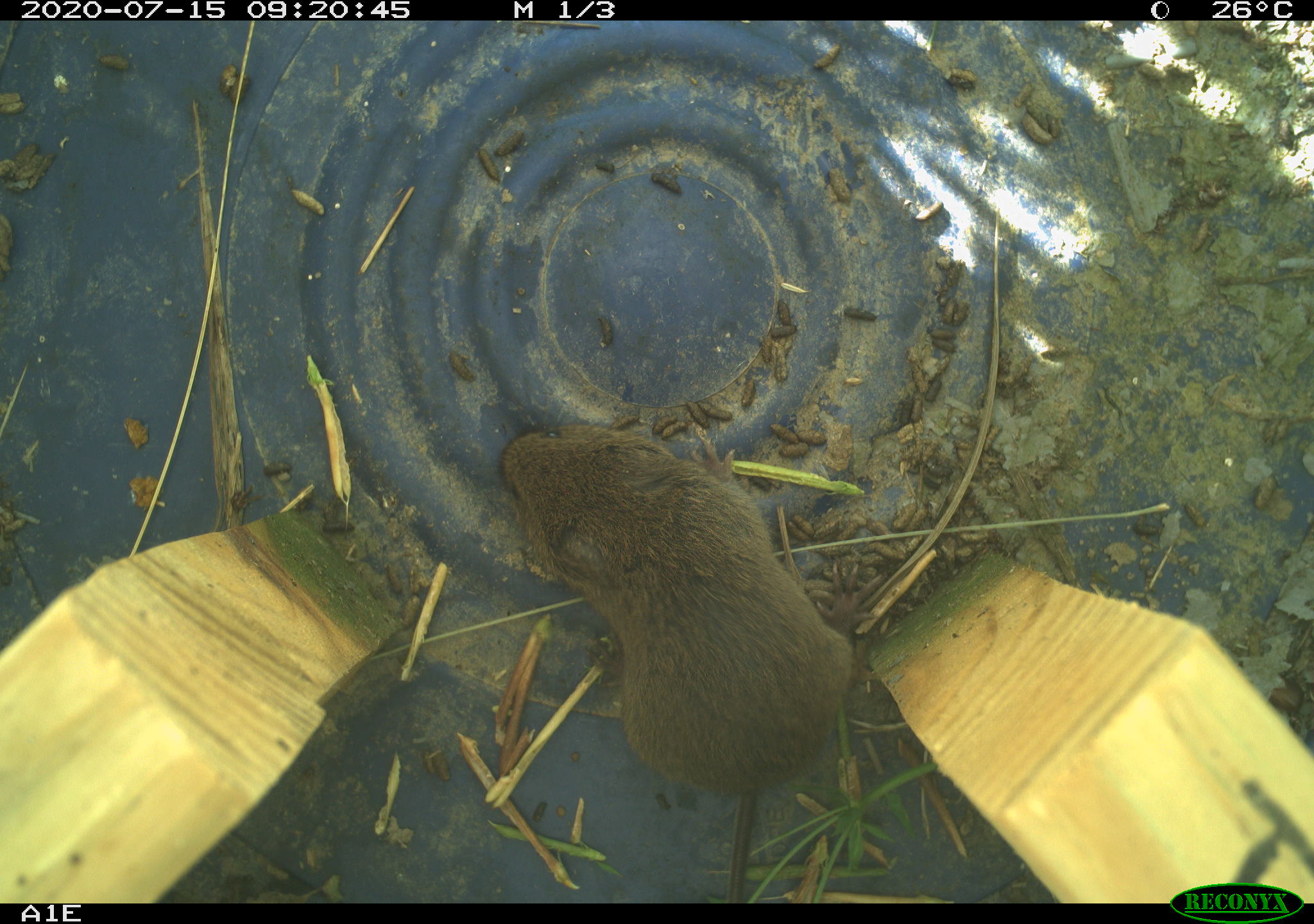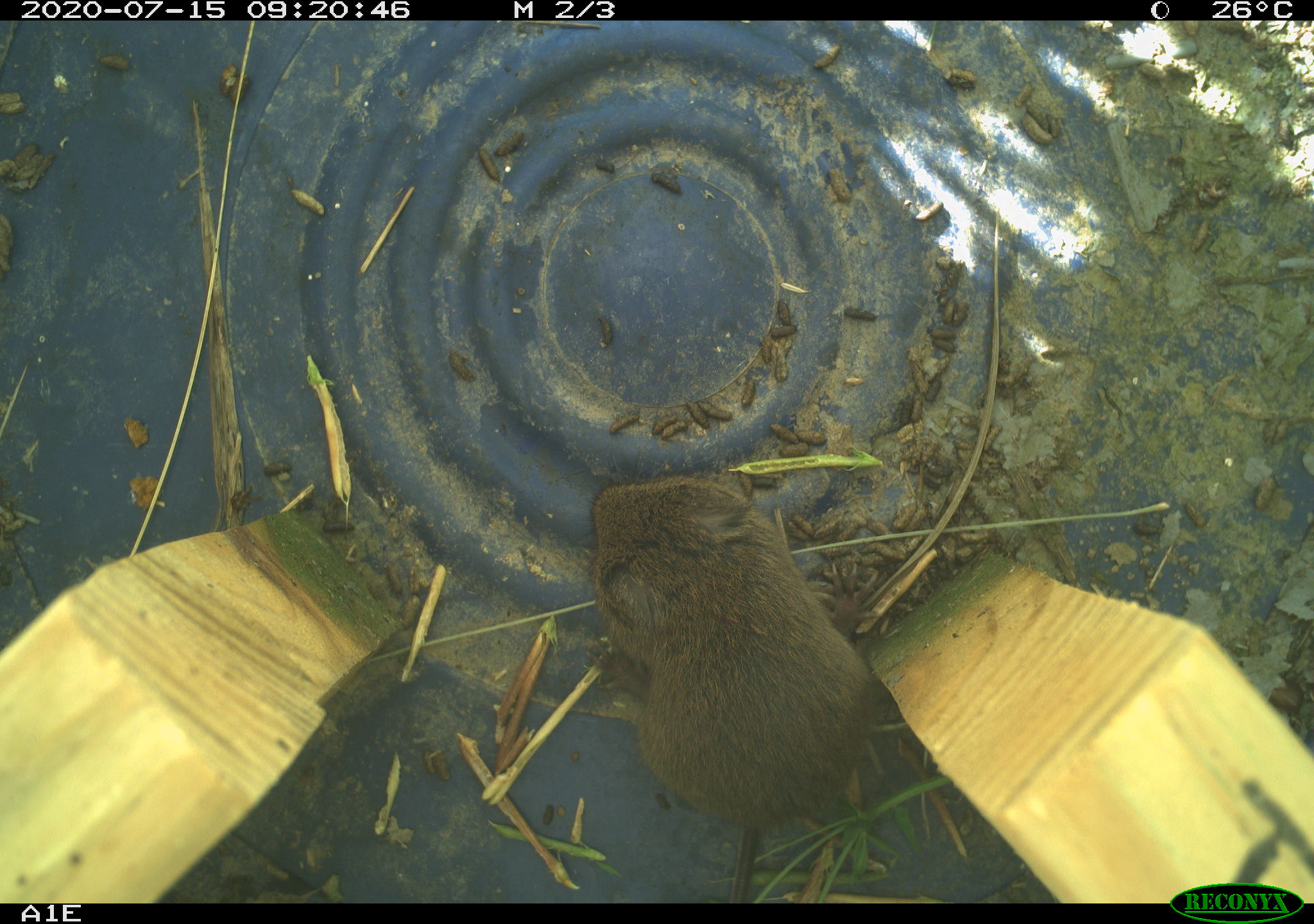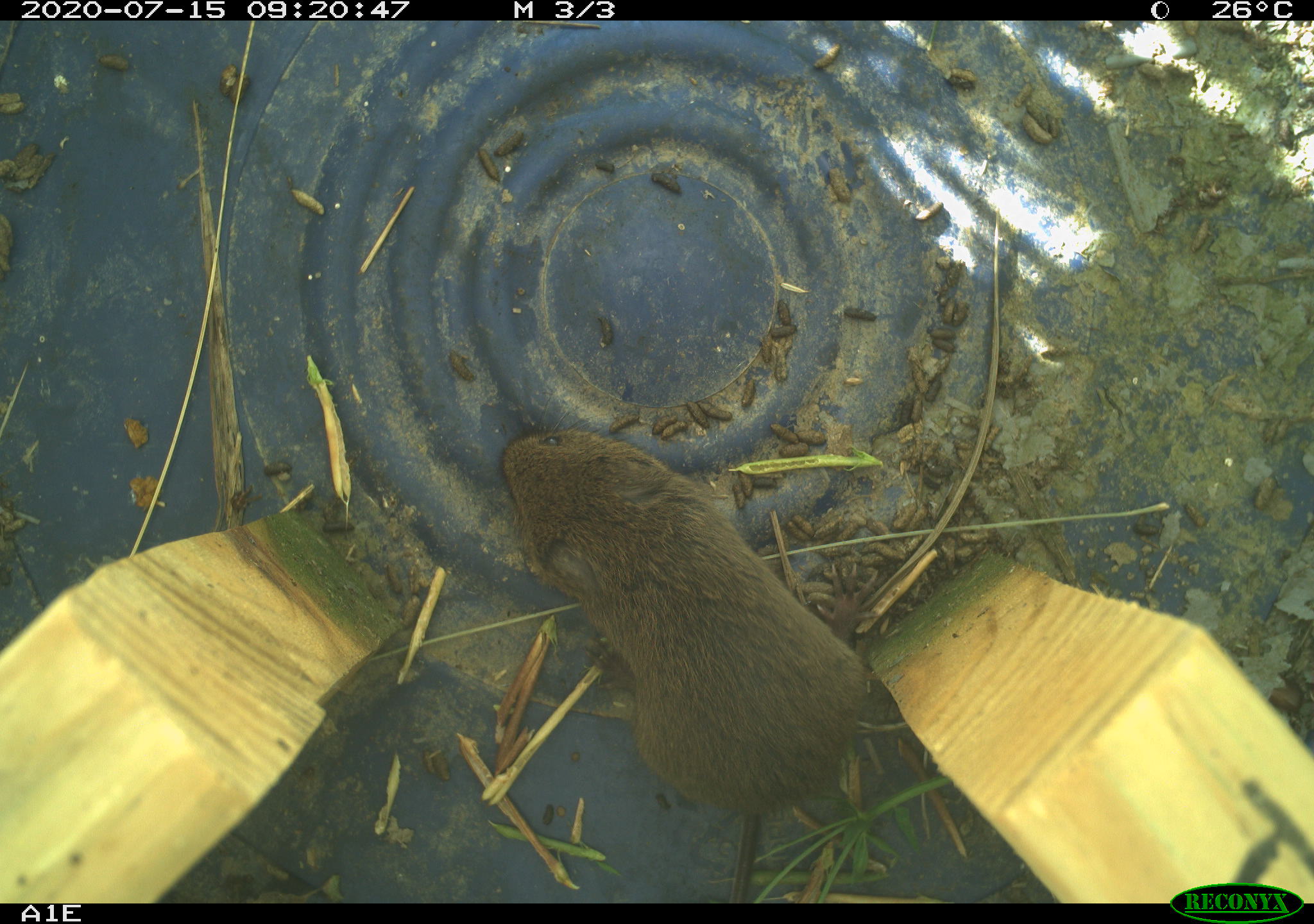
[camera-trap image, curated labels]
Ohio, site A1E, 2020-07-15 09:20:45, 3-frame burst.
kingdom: Animalia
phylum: Chordata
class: Mammalia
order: Rodentia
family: Cricetidae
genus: Microtus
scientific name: Microtus pennsylvanicus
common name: meadow vole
Meadow vole (Microtus pennsylvanicus).